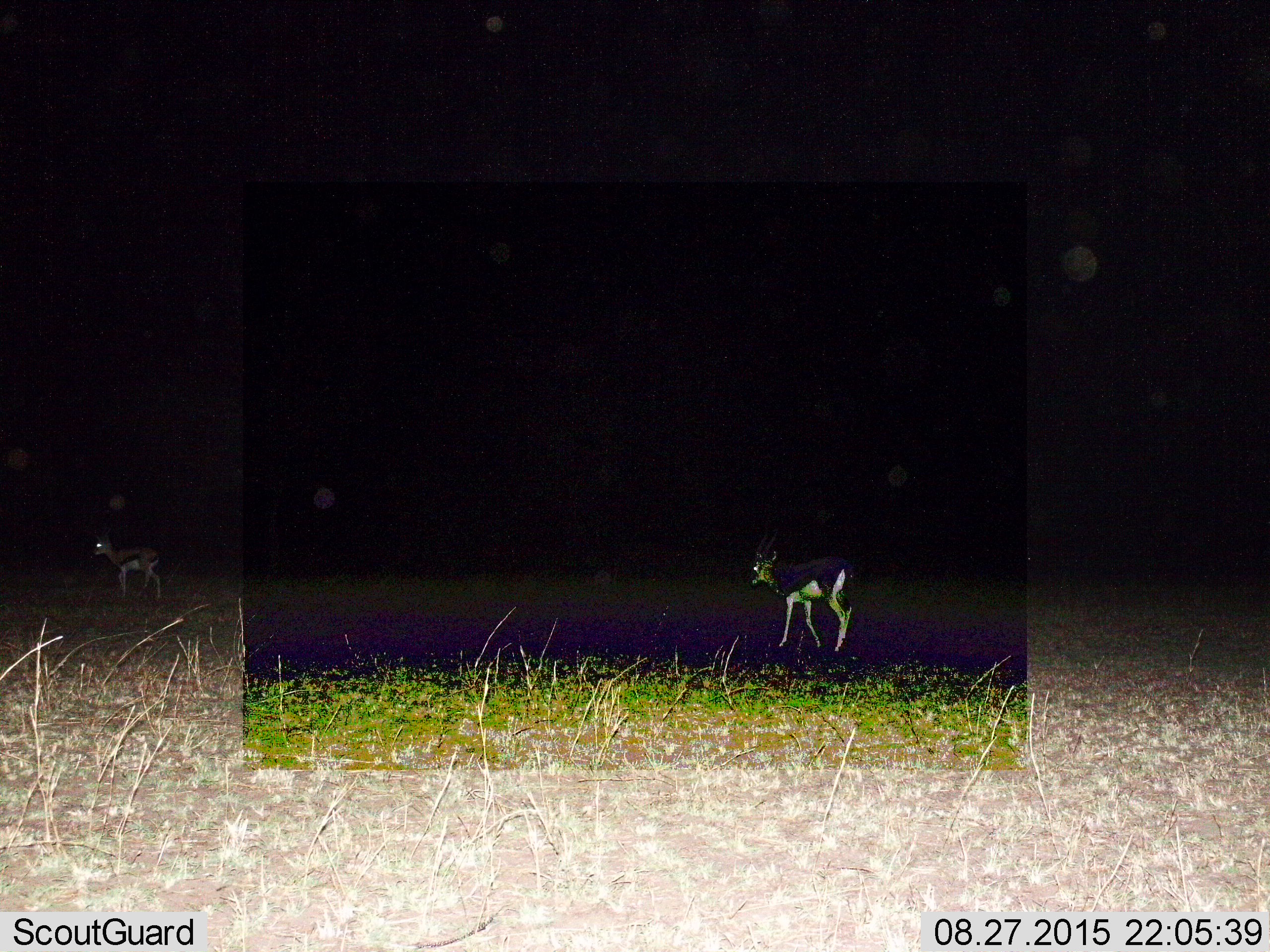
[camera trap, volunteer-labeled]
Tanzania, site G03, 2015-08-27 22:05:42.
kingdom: Animalia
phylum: Chordata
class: Mammalia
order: Artiodactyla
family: Bovidae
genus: Eudorcas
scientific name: Eudorcas thomsonii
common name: thomson's gazelle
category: gazellethomsons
Gazellethomsons (thomson's gazelle) (Eudorcas thomsonii), count 2. Behavior (volunteer vote fractions): standing 6%, resting 0%, moving 100%, interacting 0%. Young present (vote fraction): 0%. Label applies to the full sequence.